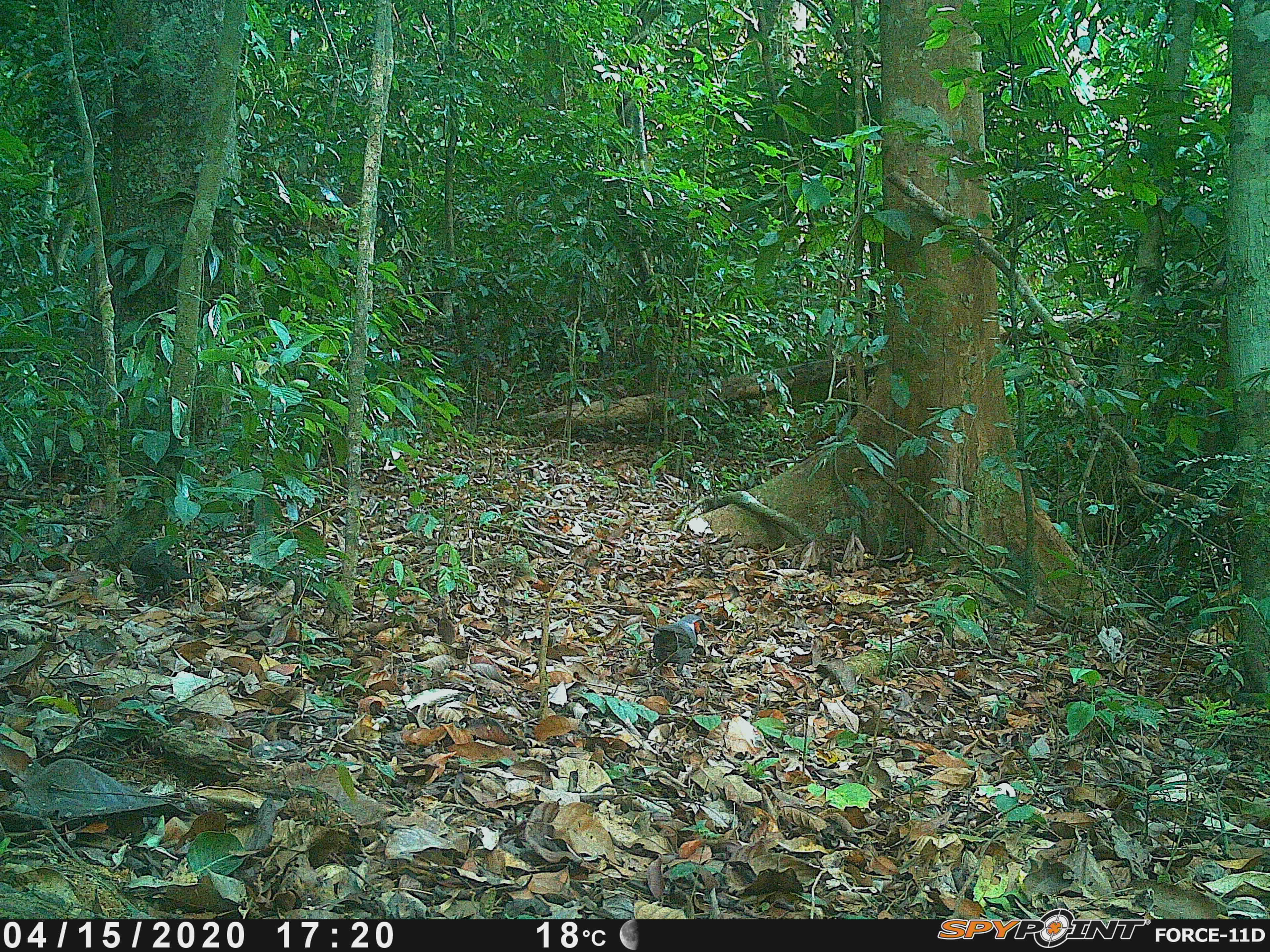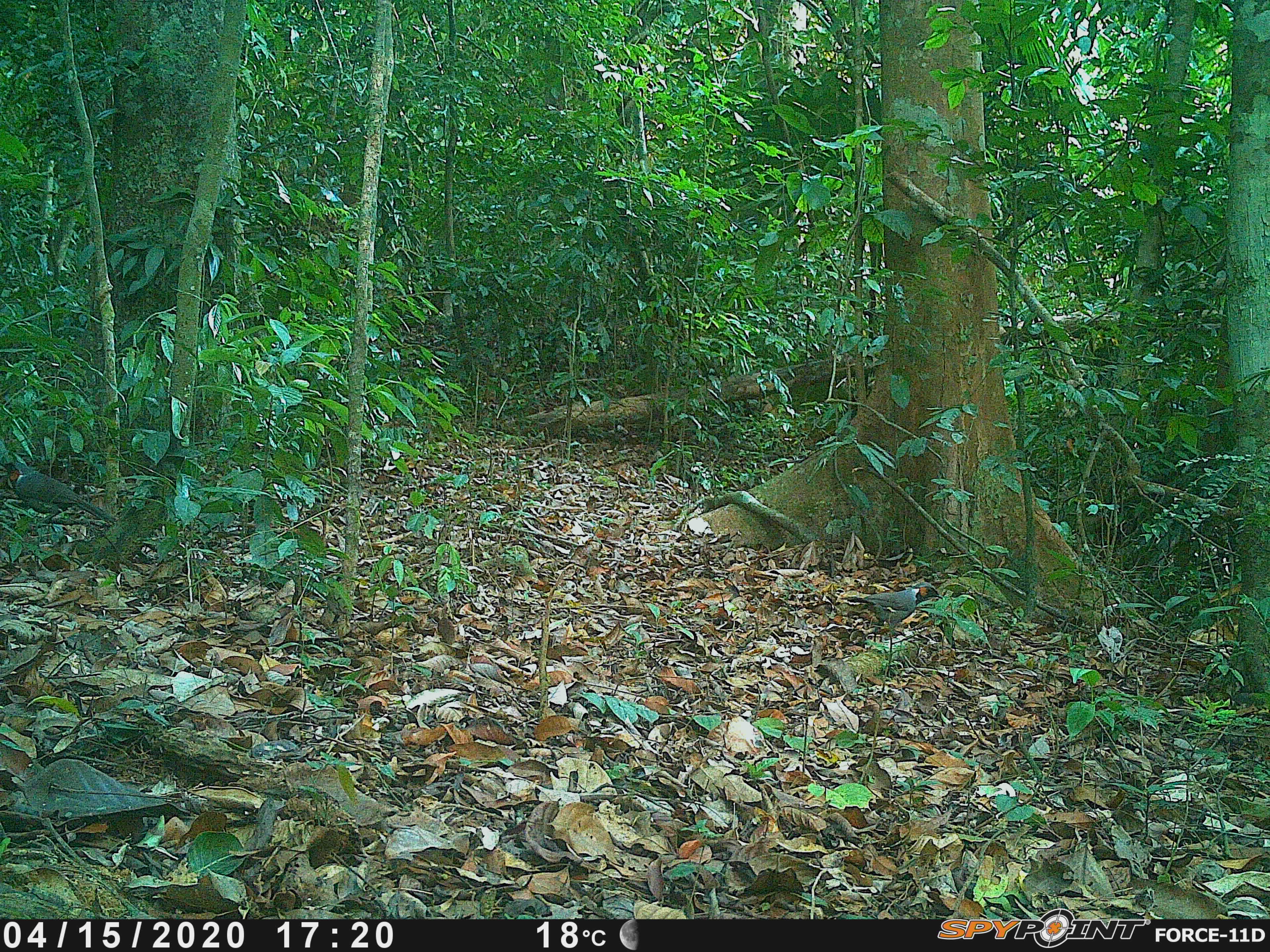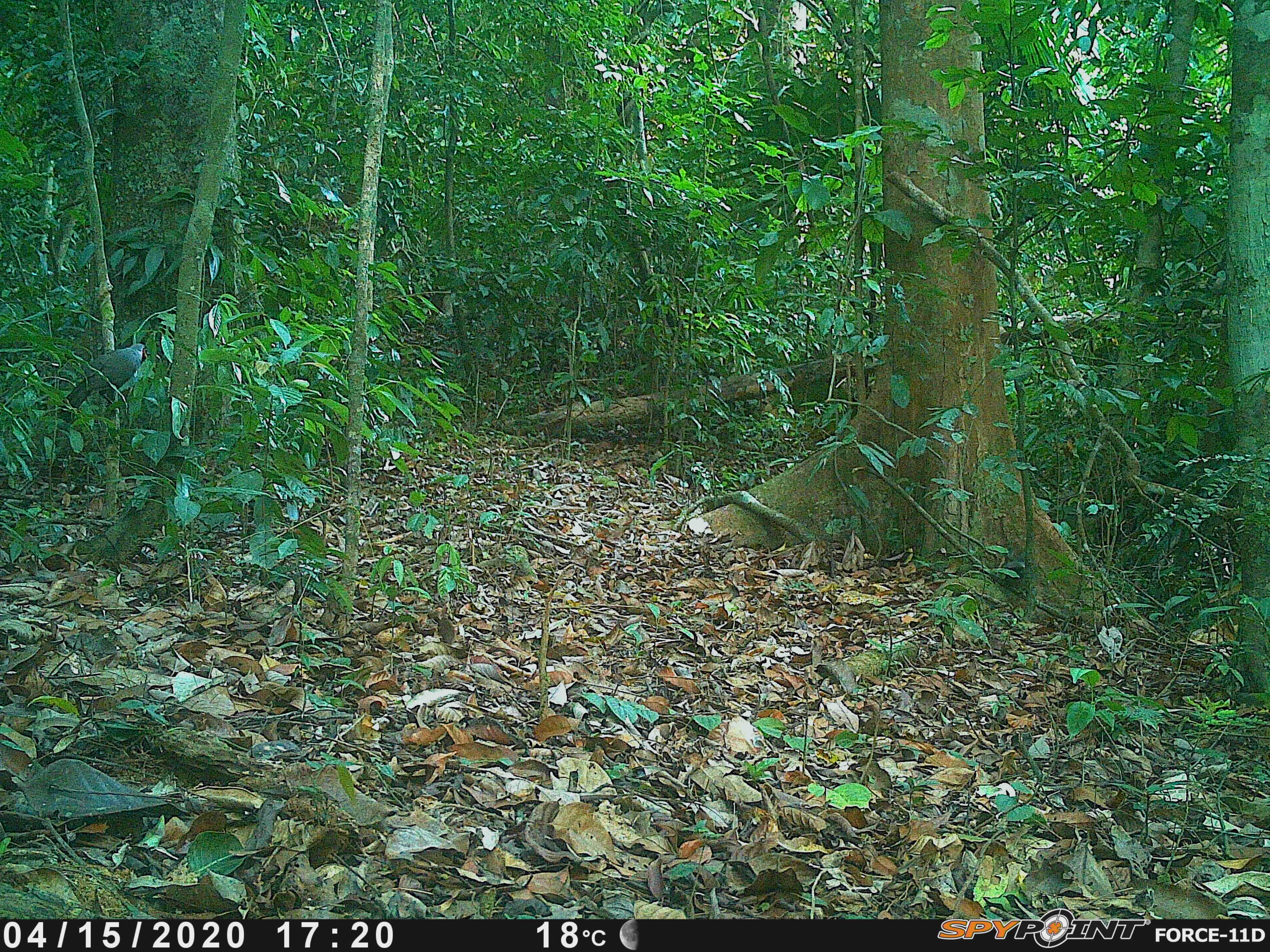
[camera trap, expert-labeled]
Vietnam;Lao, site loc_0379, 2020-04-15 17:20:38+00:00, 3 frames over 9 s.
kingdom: Animalia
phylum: Chordata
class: Aves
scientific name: Aves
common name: bird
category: unidentified bird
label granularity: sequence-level